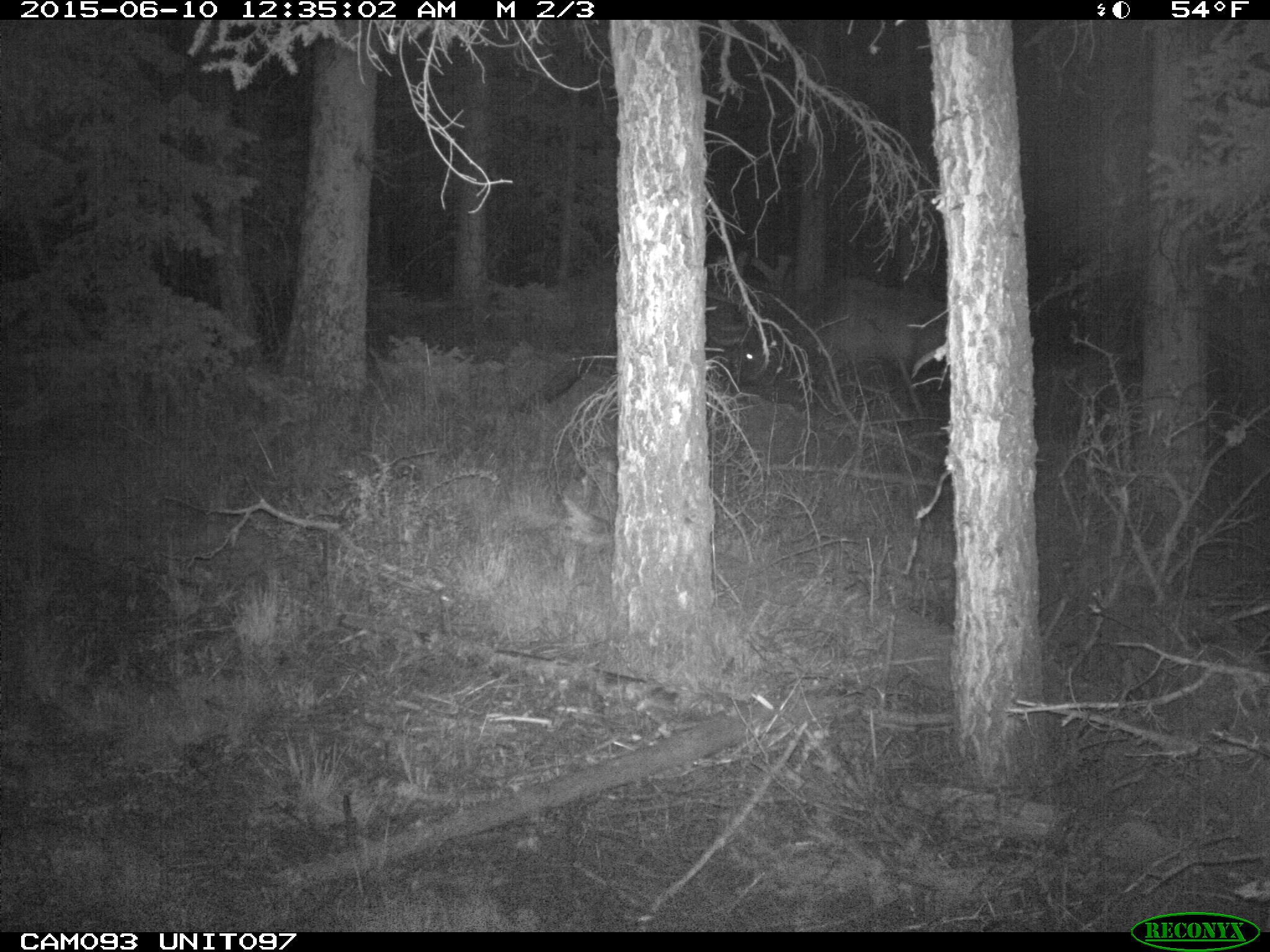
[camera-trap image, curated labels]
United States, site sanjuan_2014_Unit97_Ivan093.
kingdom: Animalia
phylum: Chordata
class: Mammalia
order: Artiodactyla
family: Cervidae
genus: Cervus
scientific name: Cervus elaphus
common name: red deer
Cervus elaphus (red deer).